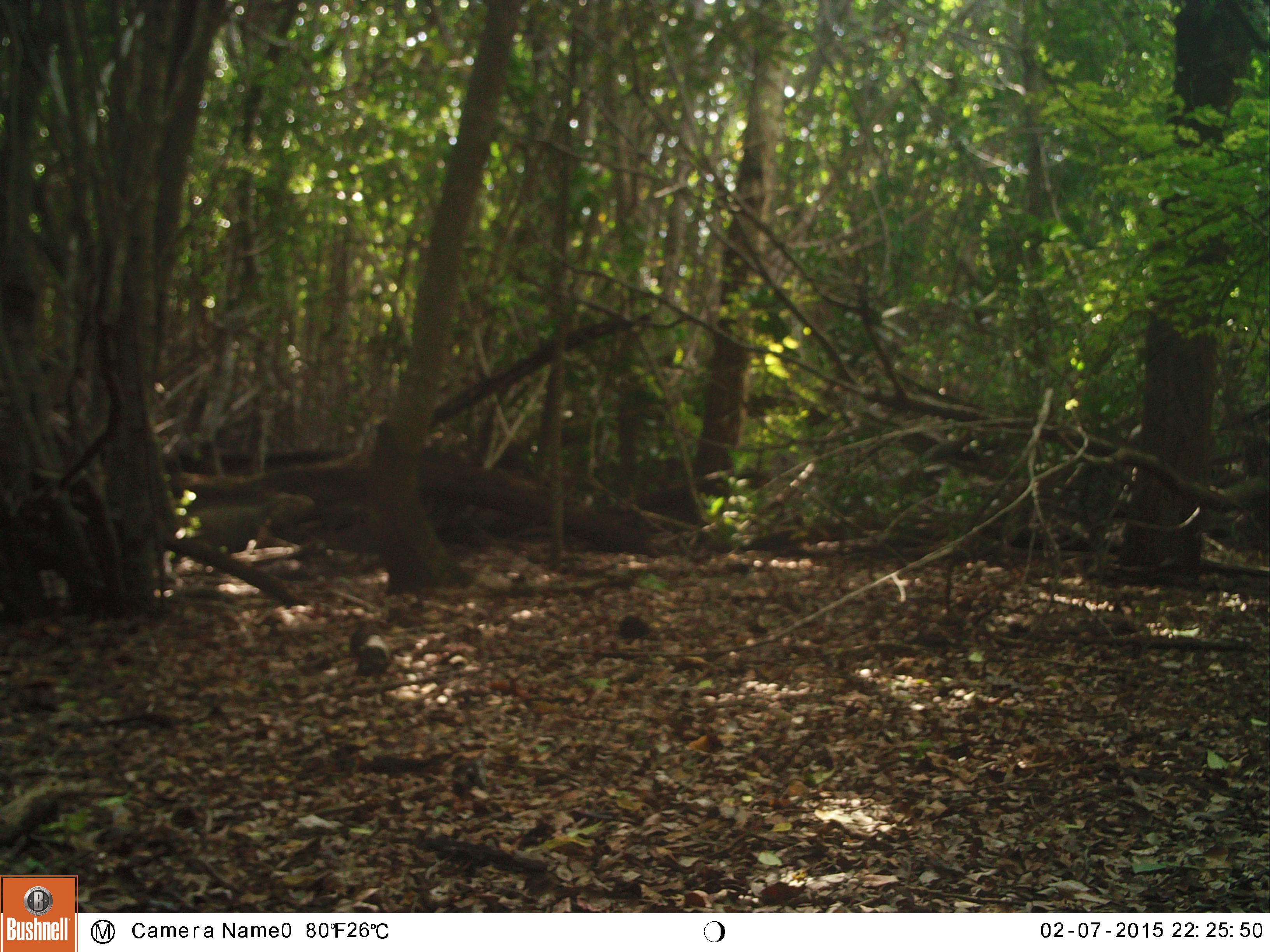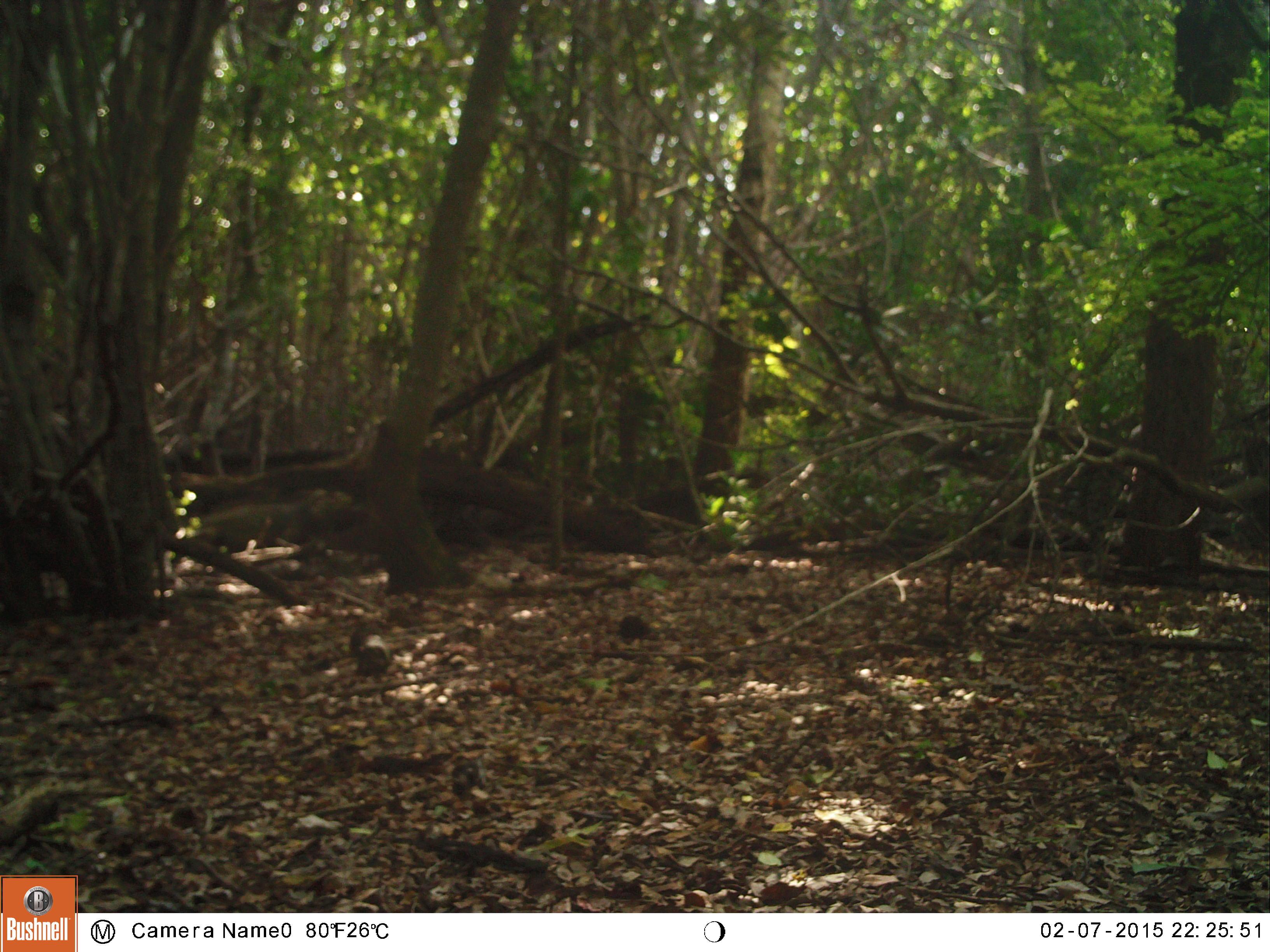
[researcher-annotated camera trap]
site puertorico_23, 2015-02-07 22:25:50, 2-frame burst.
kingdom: Animalia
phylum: Chordata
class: Reptilia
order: Squamata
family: Iguanidae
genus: Iguana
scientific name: Iguana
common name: typical iguanas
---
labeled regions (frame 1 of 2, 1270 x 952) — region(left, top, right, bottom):
iguana: region(188, 485, 318, 541)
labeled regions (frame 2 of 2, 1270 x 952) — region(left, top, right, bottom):
iguana: region(192, 477, 354, 540)